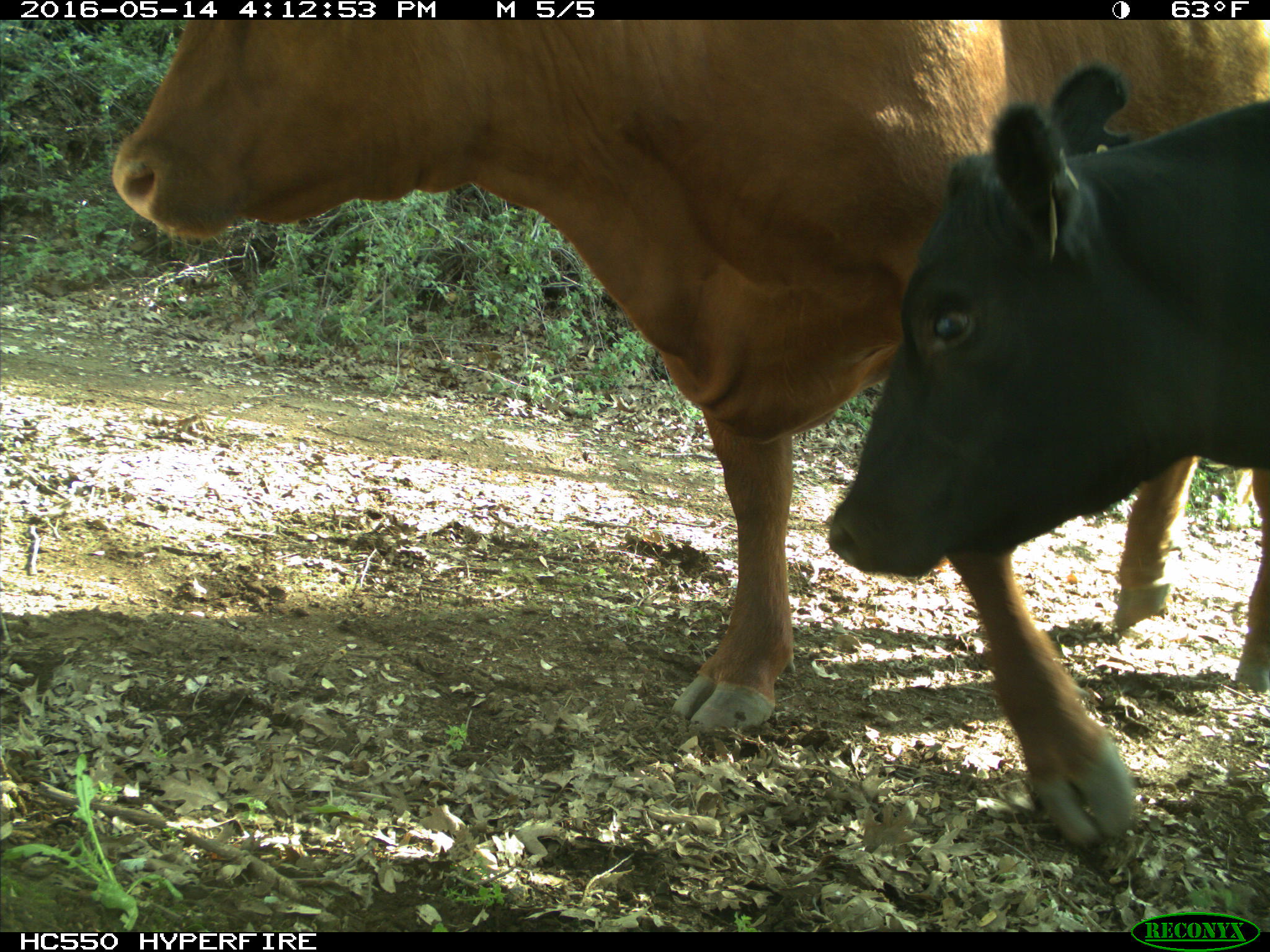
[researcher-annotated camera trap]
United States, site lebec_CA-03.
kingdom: Animalia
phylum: Chordata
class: Mammalia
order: Artiodactyla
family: Bovidae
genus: Bos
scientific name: Bos taurus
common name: domestic cow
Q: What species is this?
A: Bos taurus (domestic cow).